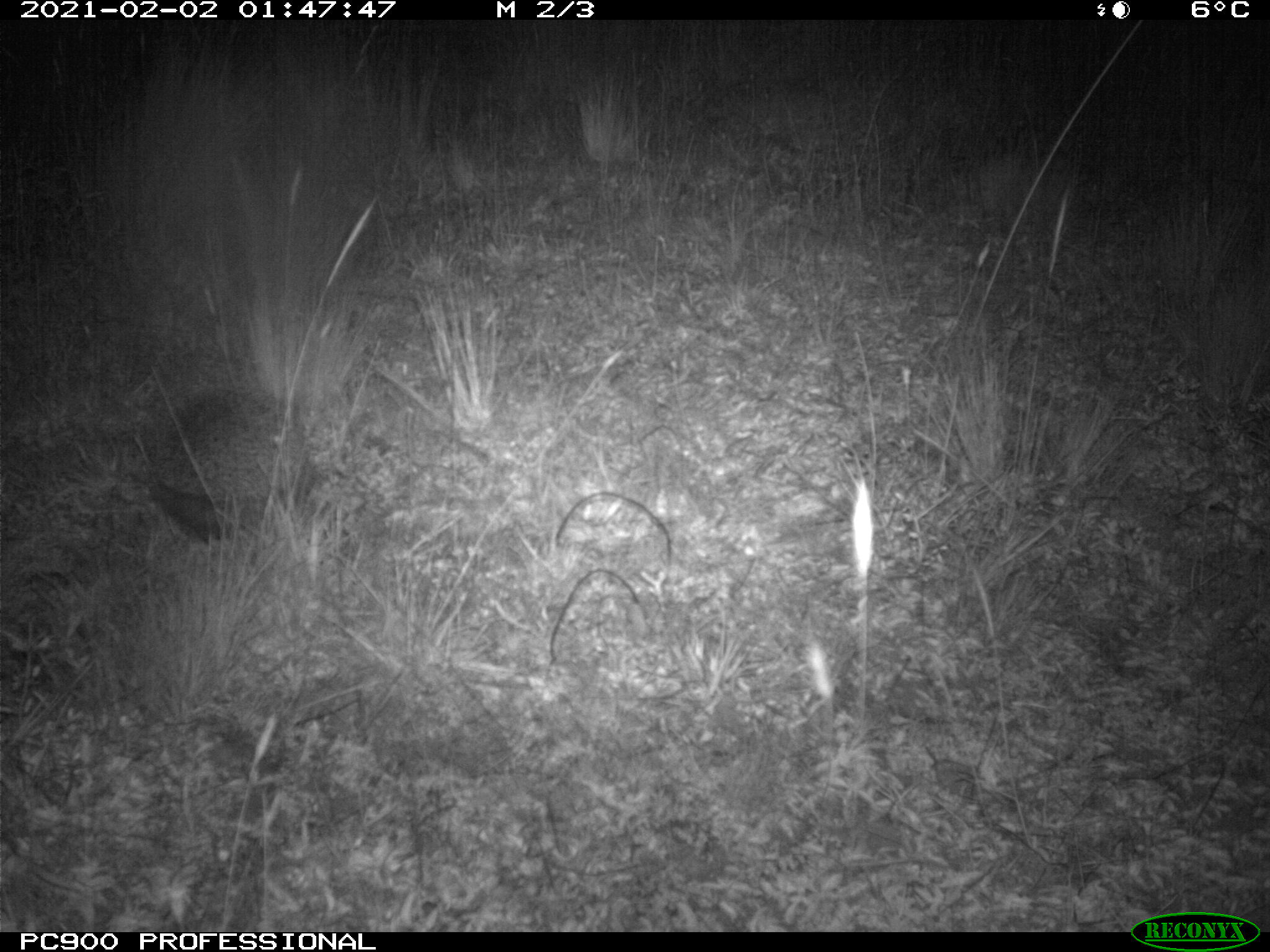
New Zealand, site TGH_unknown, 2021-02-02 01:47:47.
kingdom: Animalia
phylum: Chordata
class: Mammalia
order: Eulipotyphla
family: Erinaceidae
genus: Erinaceus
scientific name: Erinaceus europaeus europaeus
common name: european hedgehog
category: hedgehog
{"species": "hedgehog (european hedgehog) (Erinaceus europaeus europaeus)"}